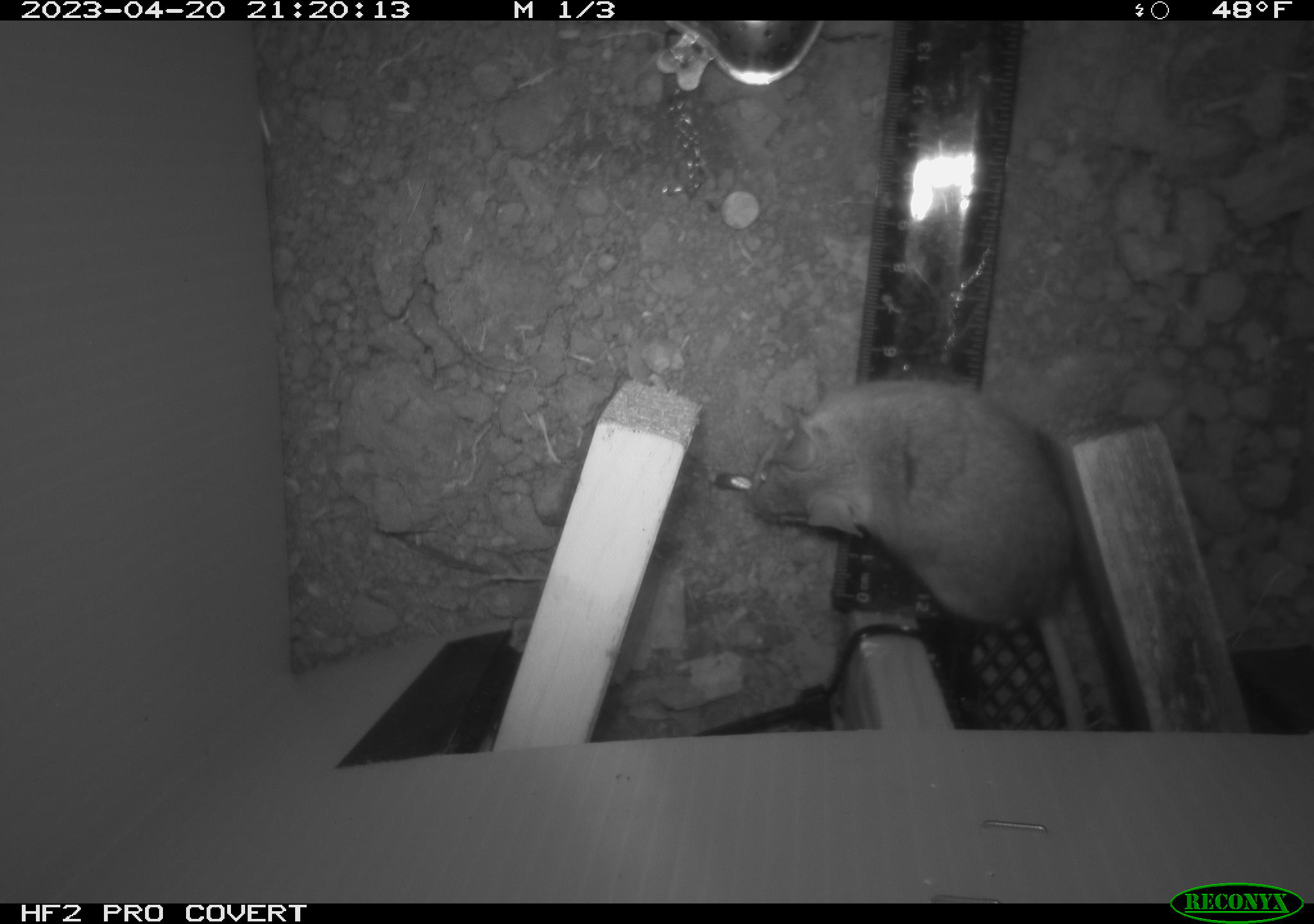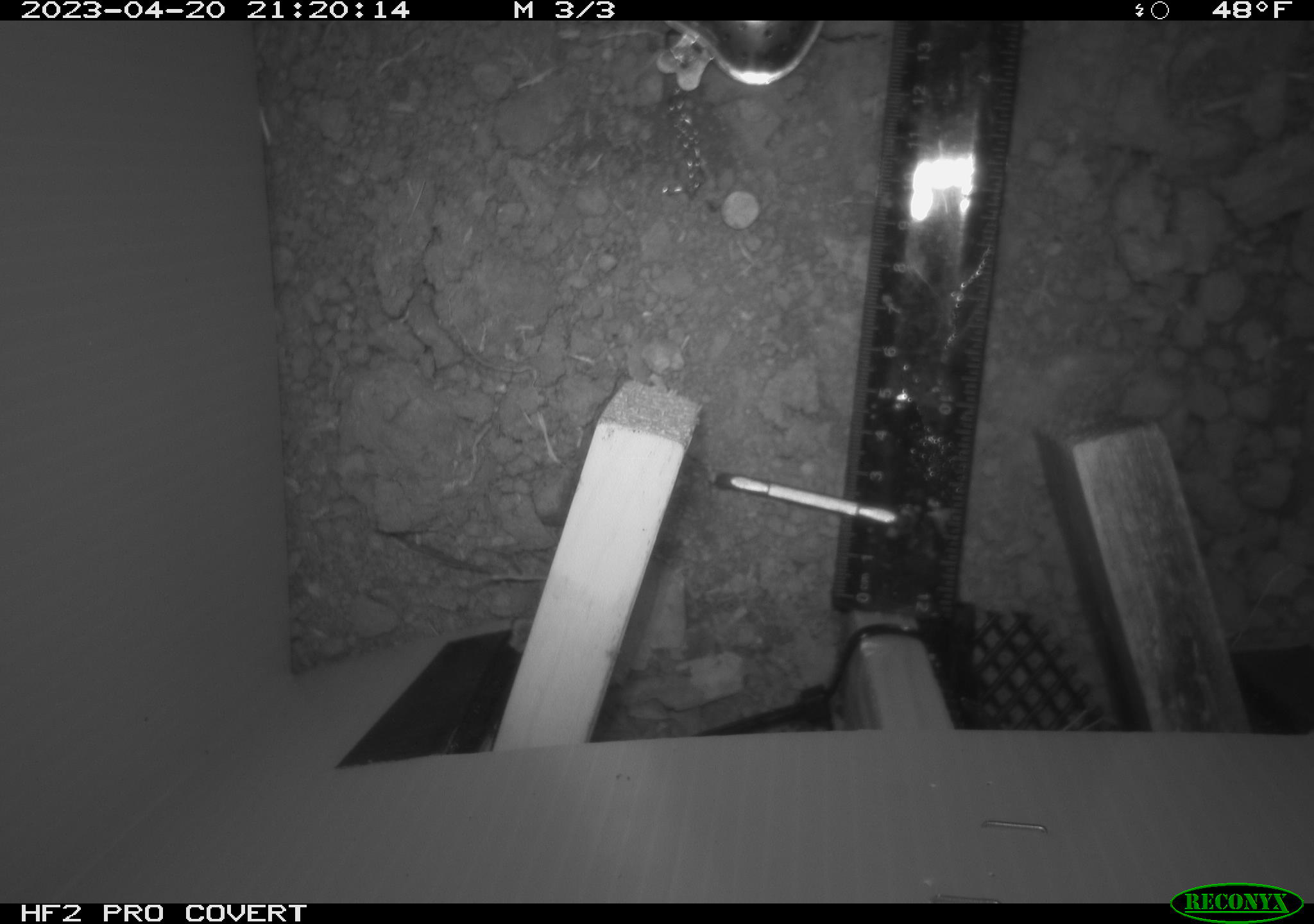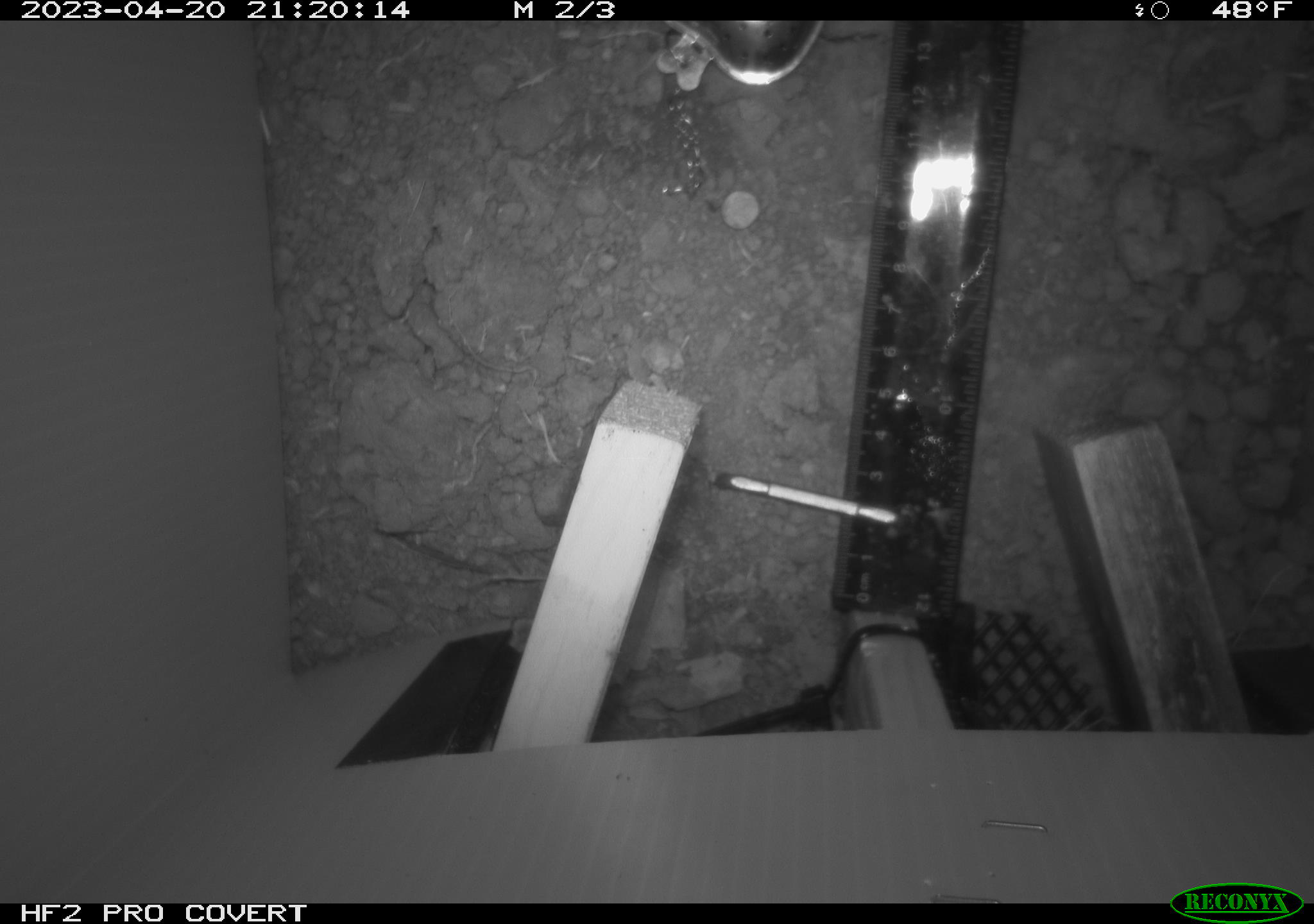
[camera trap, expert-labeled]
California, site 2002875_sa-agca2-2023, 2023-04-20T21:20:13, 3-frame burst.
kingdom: Animalia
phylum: Chordata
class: Mammalia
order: Rodentia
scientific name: Rodentia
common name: mouse species